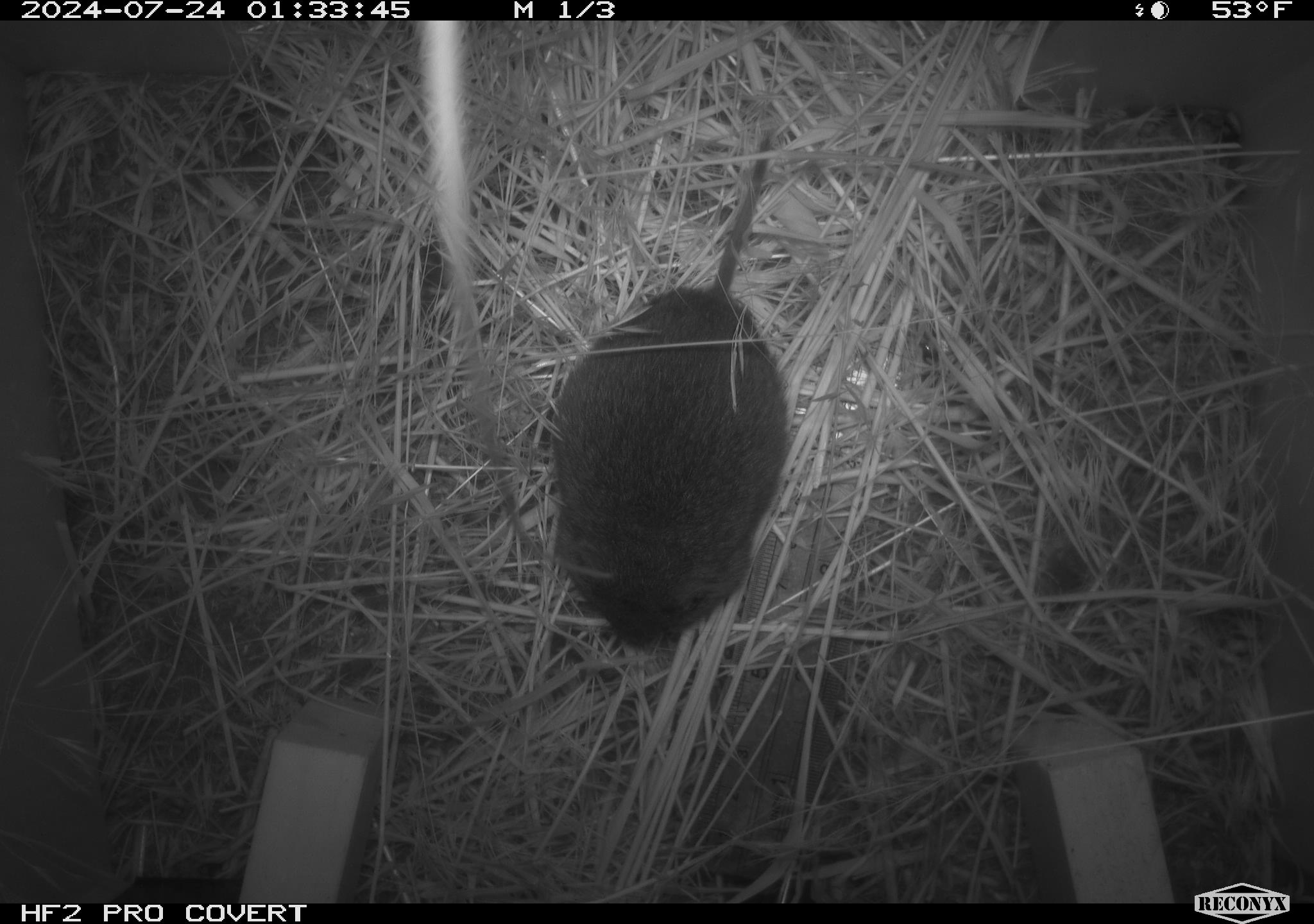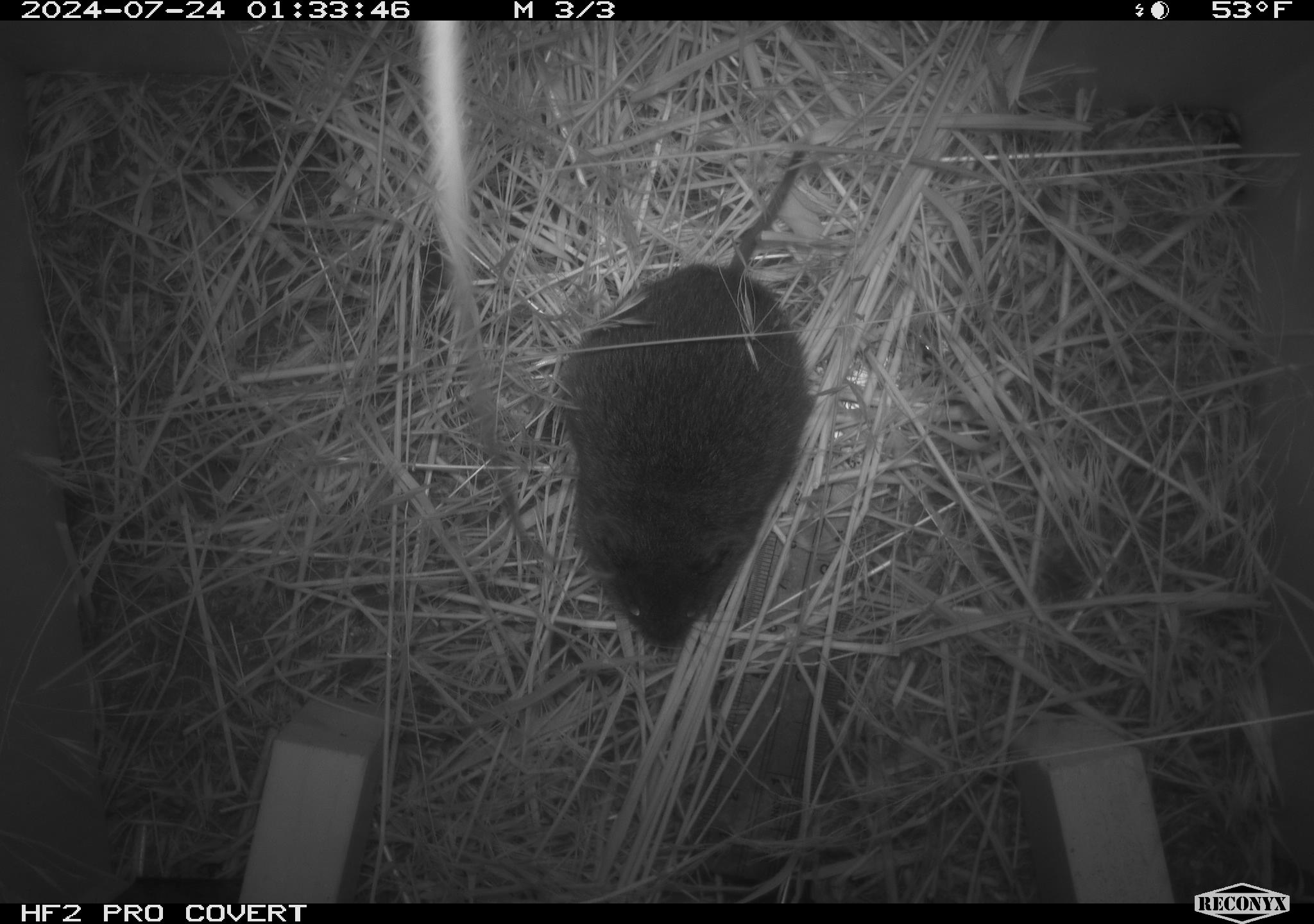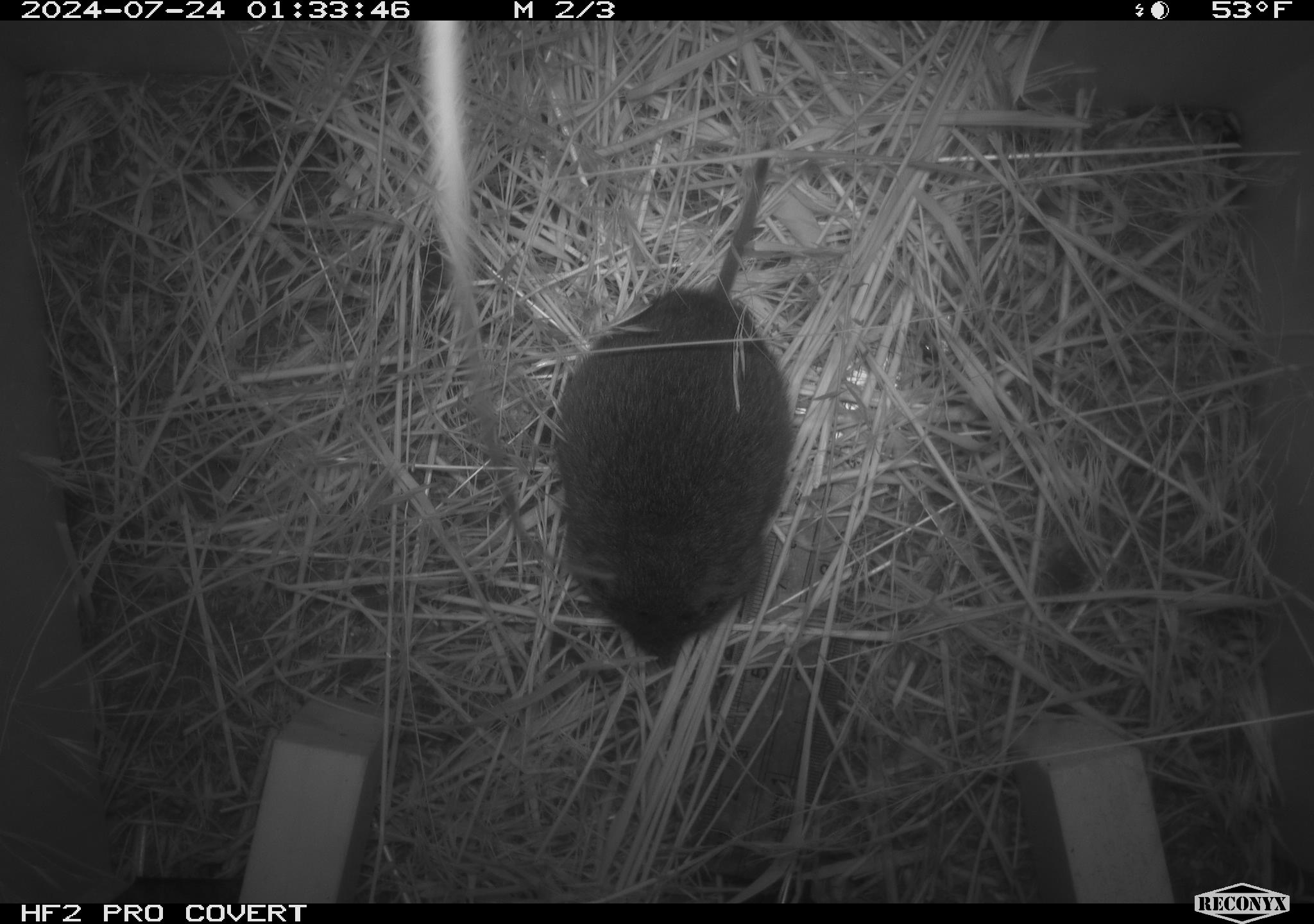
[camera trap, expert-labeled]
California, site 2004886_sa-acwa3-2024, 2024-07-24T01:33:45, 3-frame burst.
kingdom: Animalia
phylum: Chordata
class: Mammalia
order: Rodentia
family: Cricetidae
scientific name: Arvicolinae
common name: voles, lemmings, and muskrats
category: arvicolinae subfamily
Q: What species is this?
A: Arvicolinae subfamily (voles, lemmings, and muskrats) (Arvicolinae).